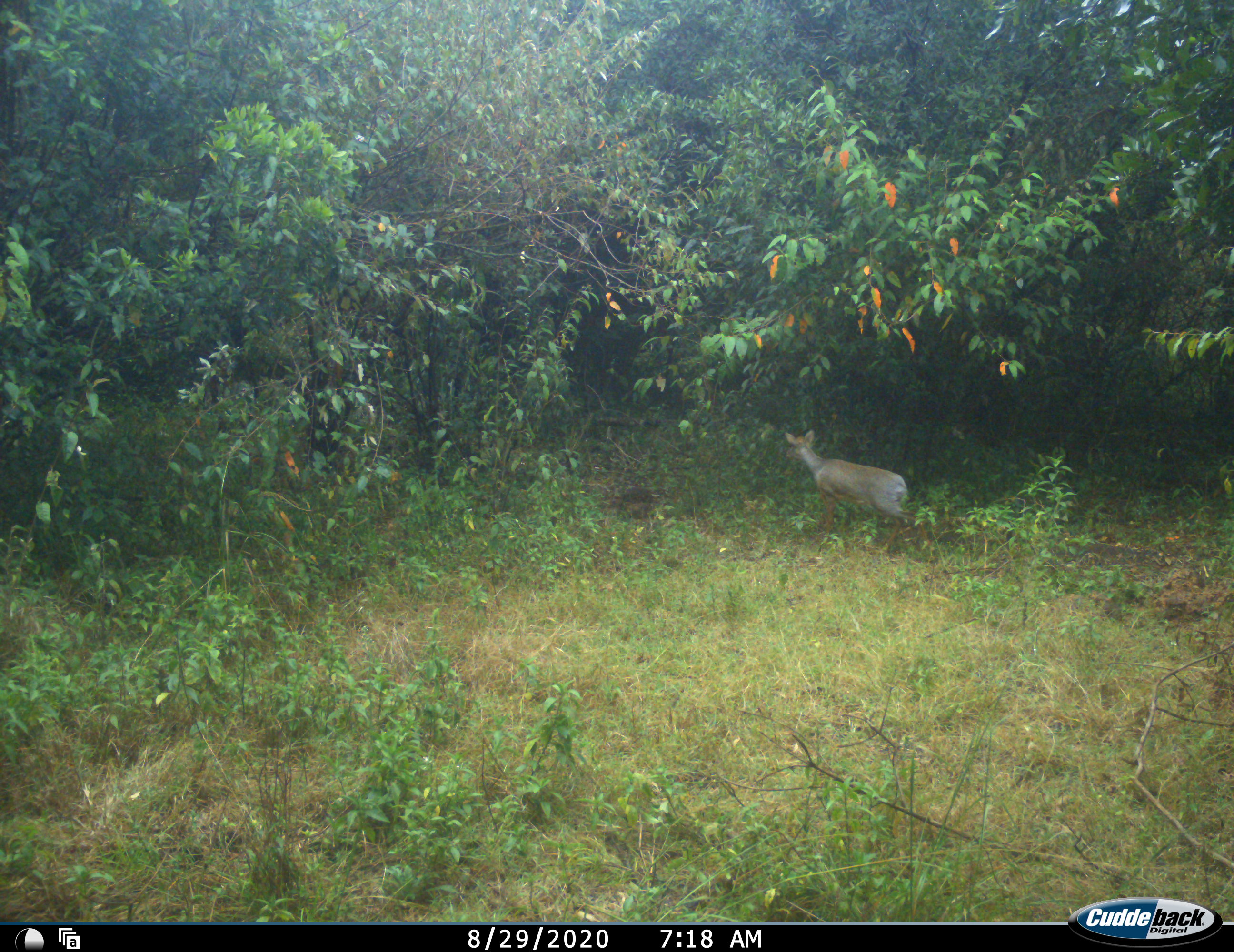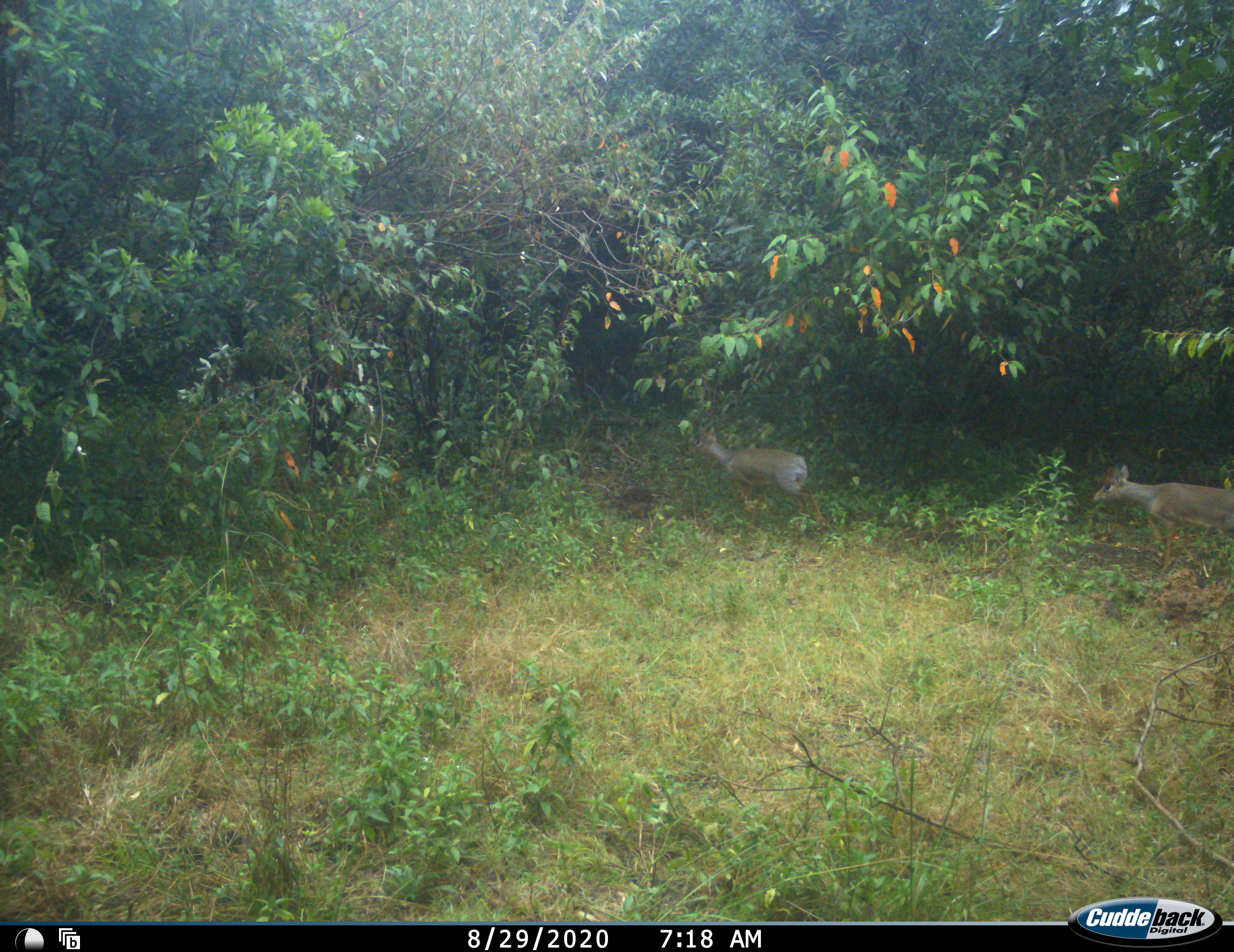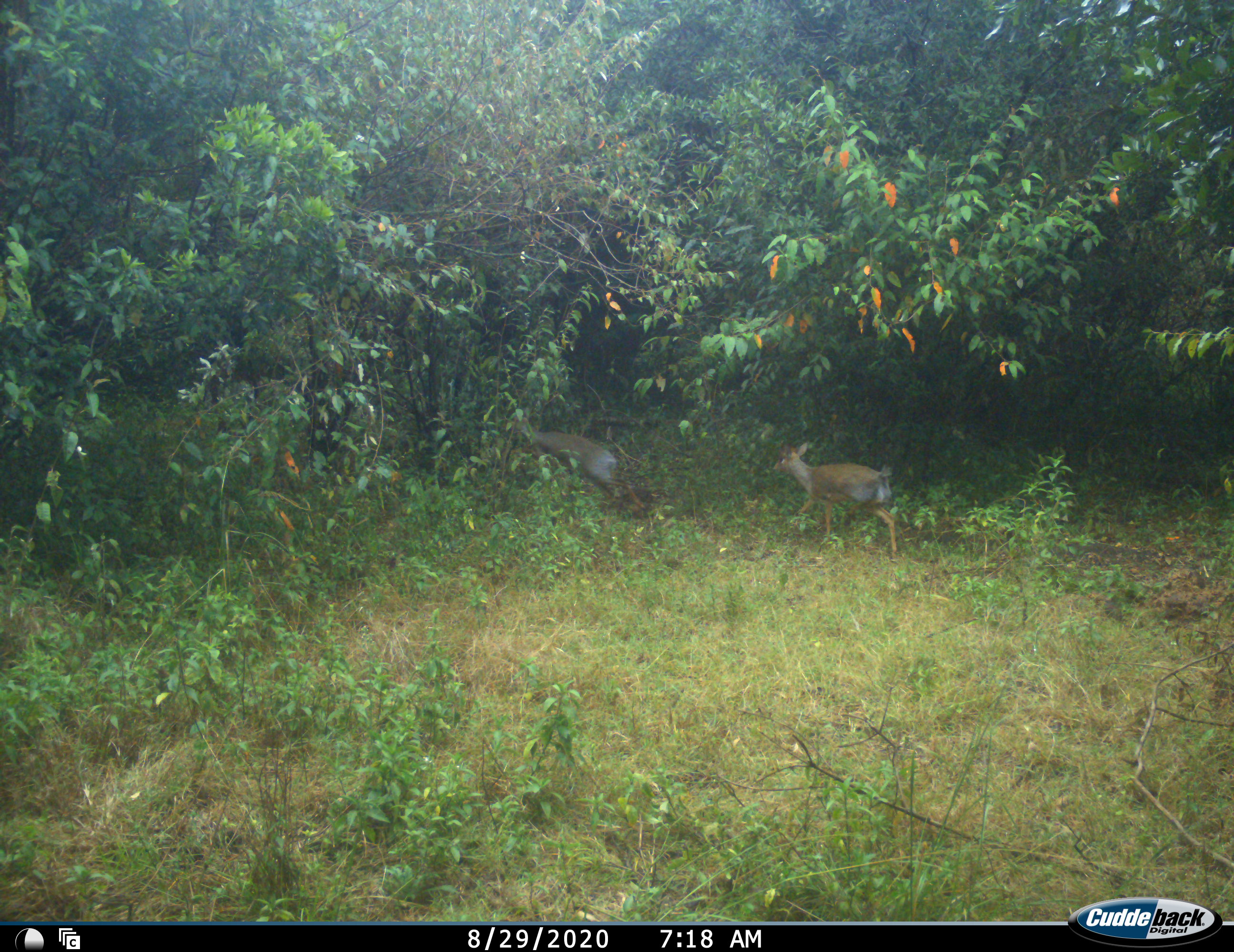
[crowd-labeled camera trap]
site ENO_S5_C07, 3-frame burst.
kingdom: Animalia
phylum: Chordata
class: Mammalia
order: Artiodactyla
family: Bovidae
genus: Madoqua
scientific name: Madoqua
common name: dik-dik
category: dikdik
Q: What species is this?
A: Dikdik (dik-dik) (Madoqua).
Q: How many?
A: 2.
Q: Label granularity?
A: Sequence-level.